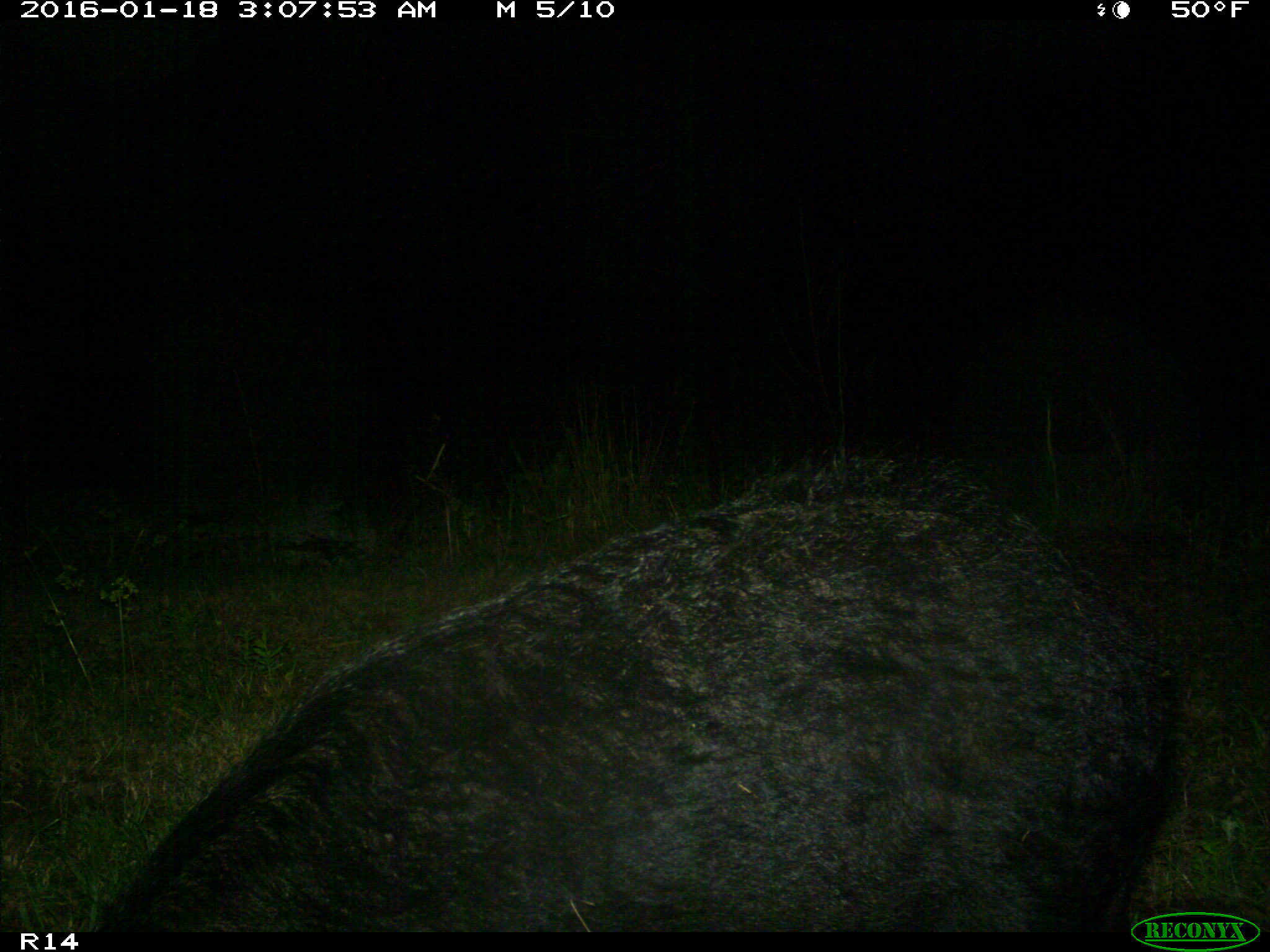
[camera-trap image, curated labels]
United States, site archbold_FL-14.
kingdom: Animalia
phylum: Chordata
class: Mammalia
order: Artiodactyla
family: Suidae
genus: Sus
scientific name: Sus scrofa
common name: wild boar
Sus scrofa (wild boar).